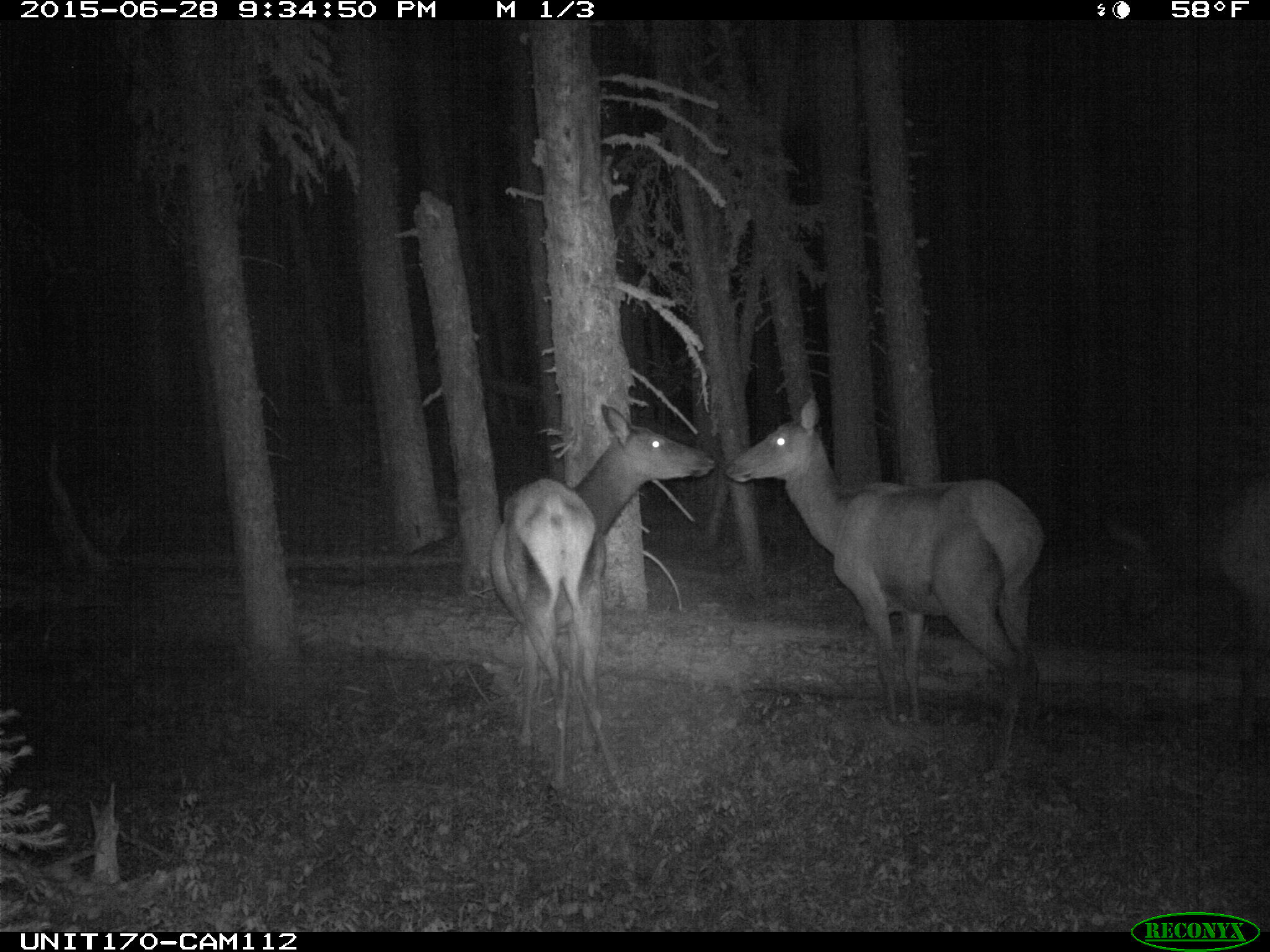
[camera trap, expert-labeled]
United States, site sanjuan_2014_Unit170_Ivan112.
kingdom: Animalia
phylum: Chordata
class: Mammalia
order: Artiodactyla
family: Cervidae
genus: Cervus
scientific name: Cervus elaphus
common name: red deer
Cervus elaphus (red deer).